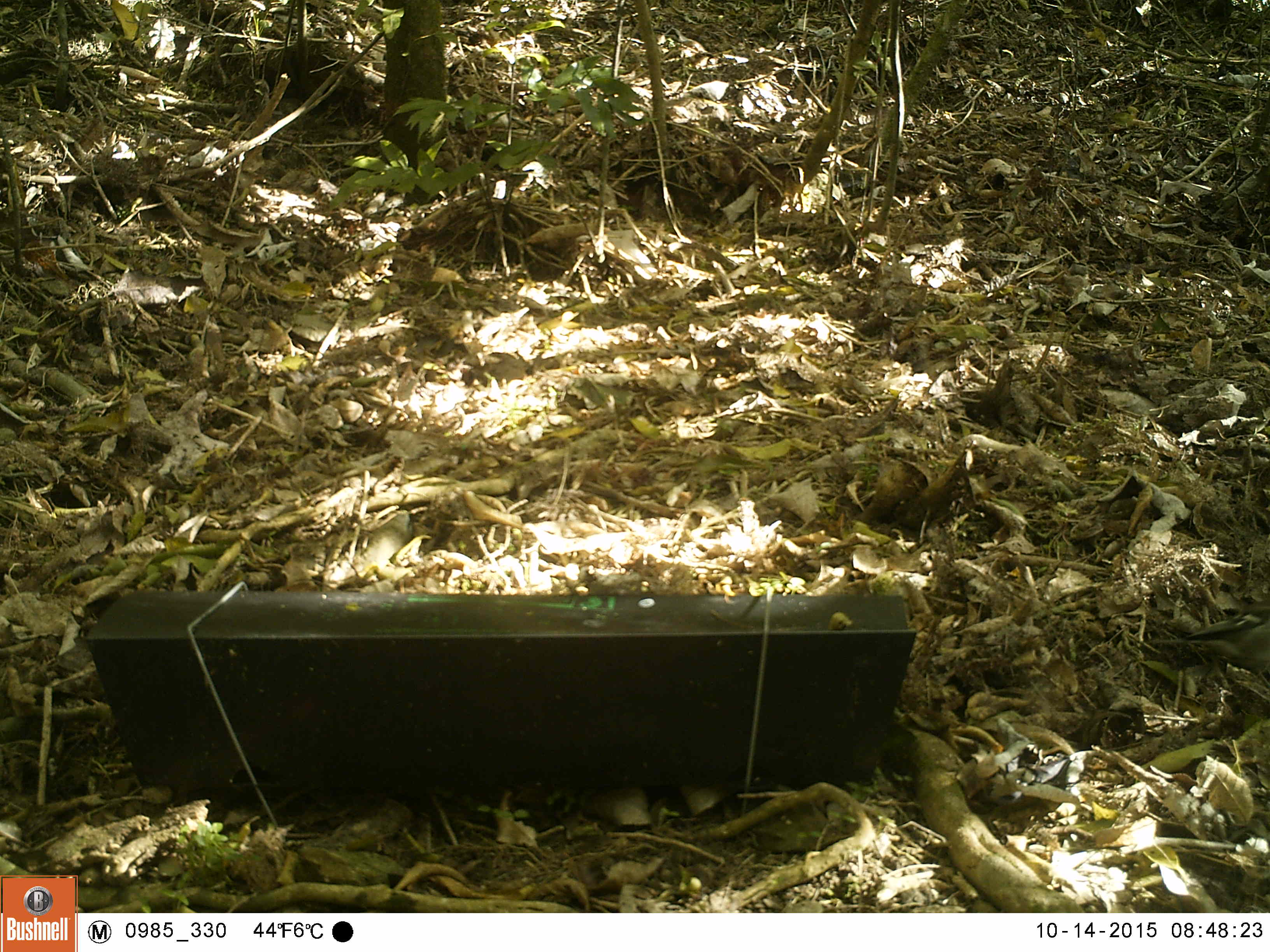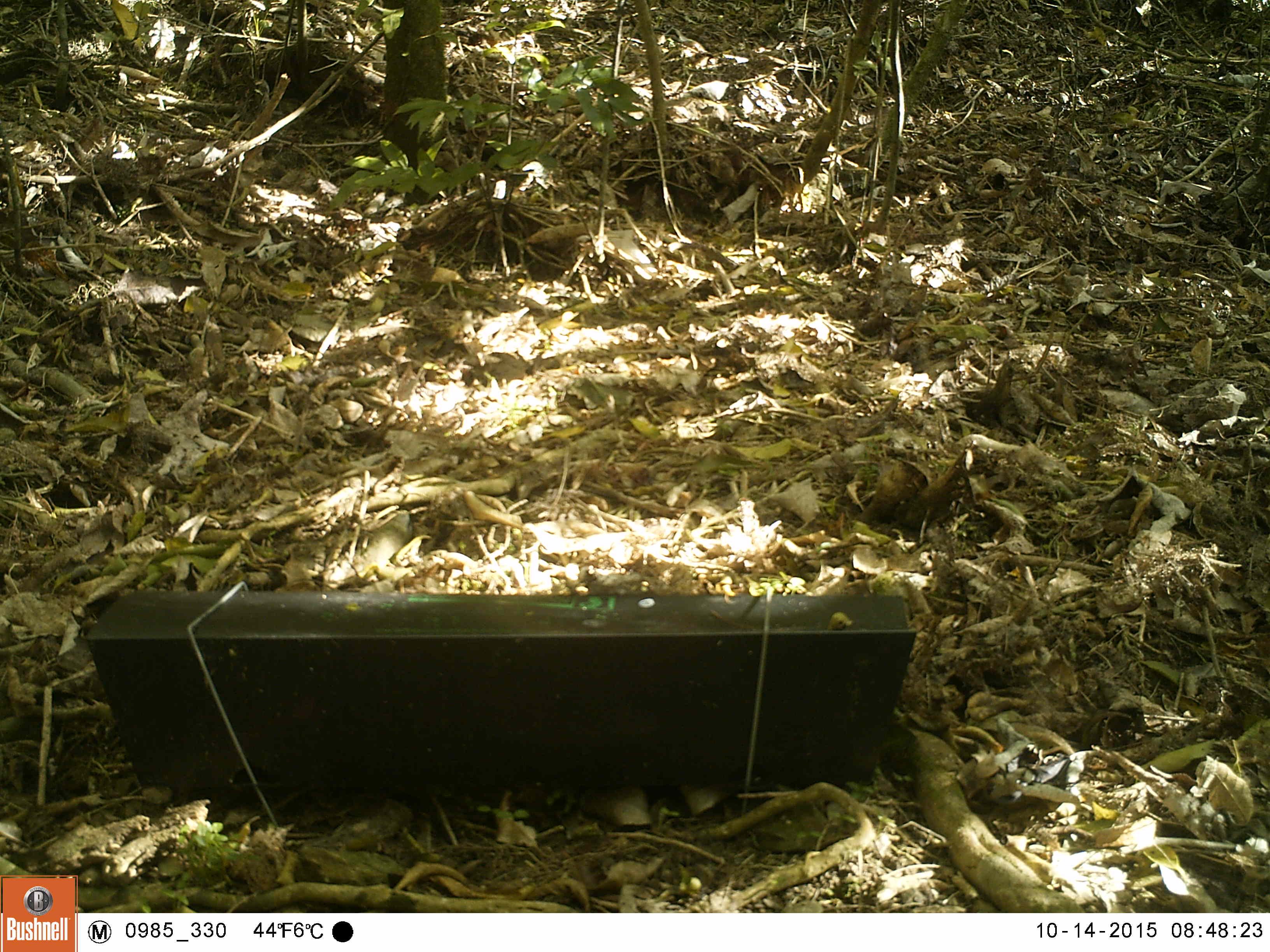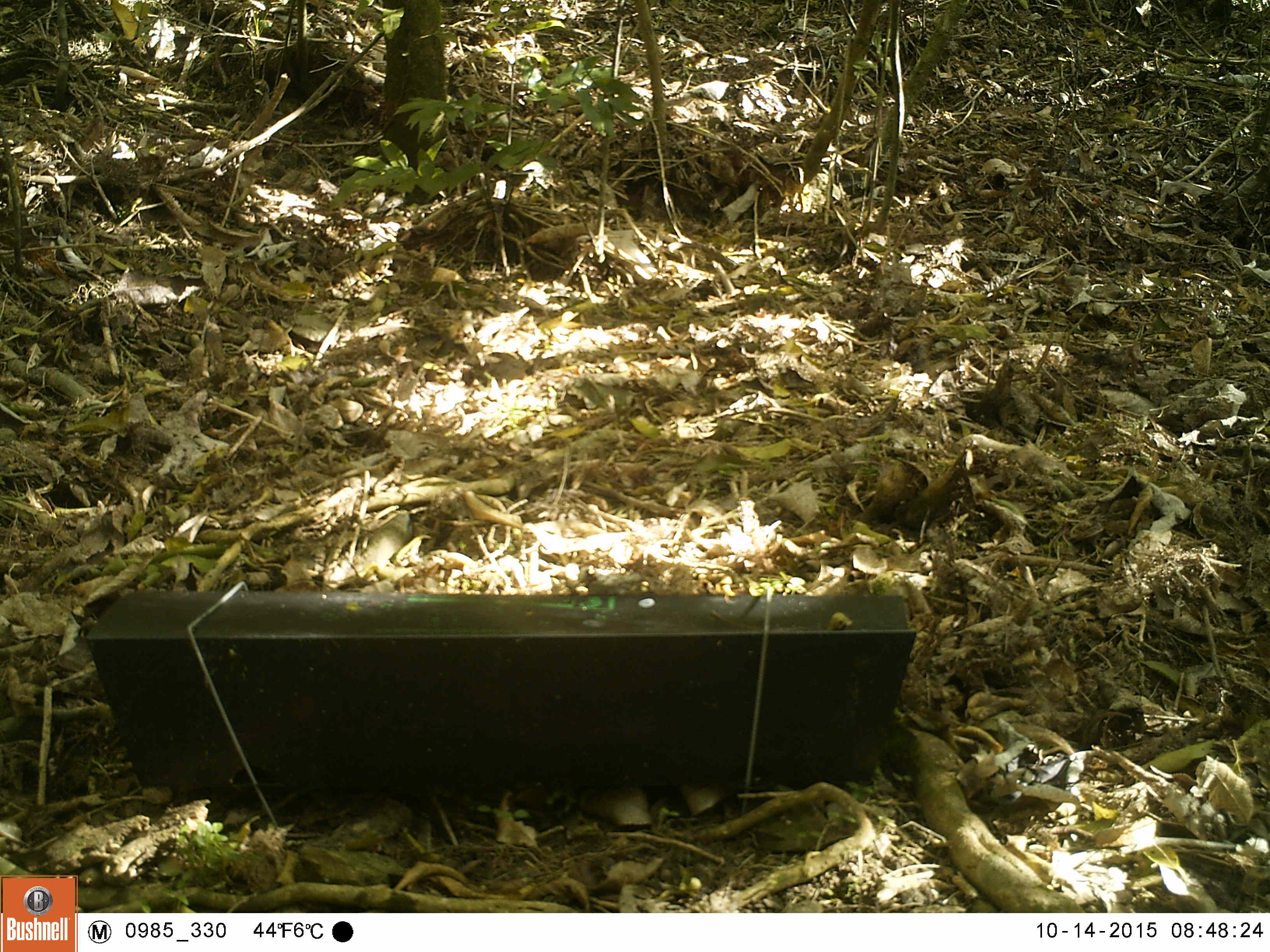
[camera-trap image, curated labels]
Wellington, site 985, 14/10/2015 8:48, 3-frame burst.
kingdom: Animalia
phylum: Chordata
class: Aves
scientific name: Aves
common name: bird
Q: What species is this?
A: Bird (Aves).